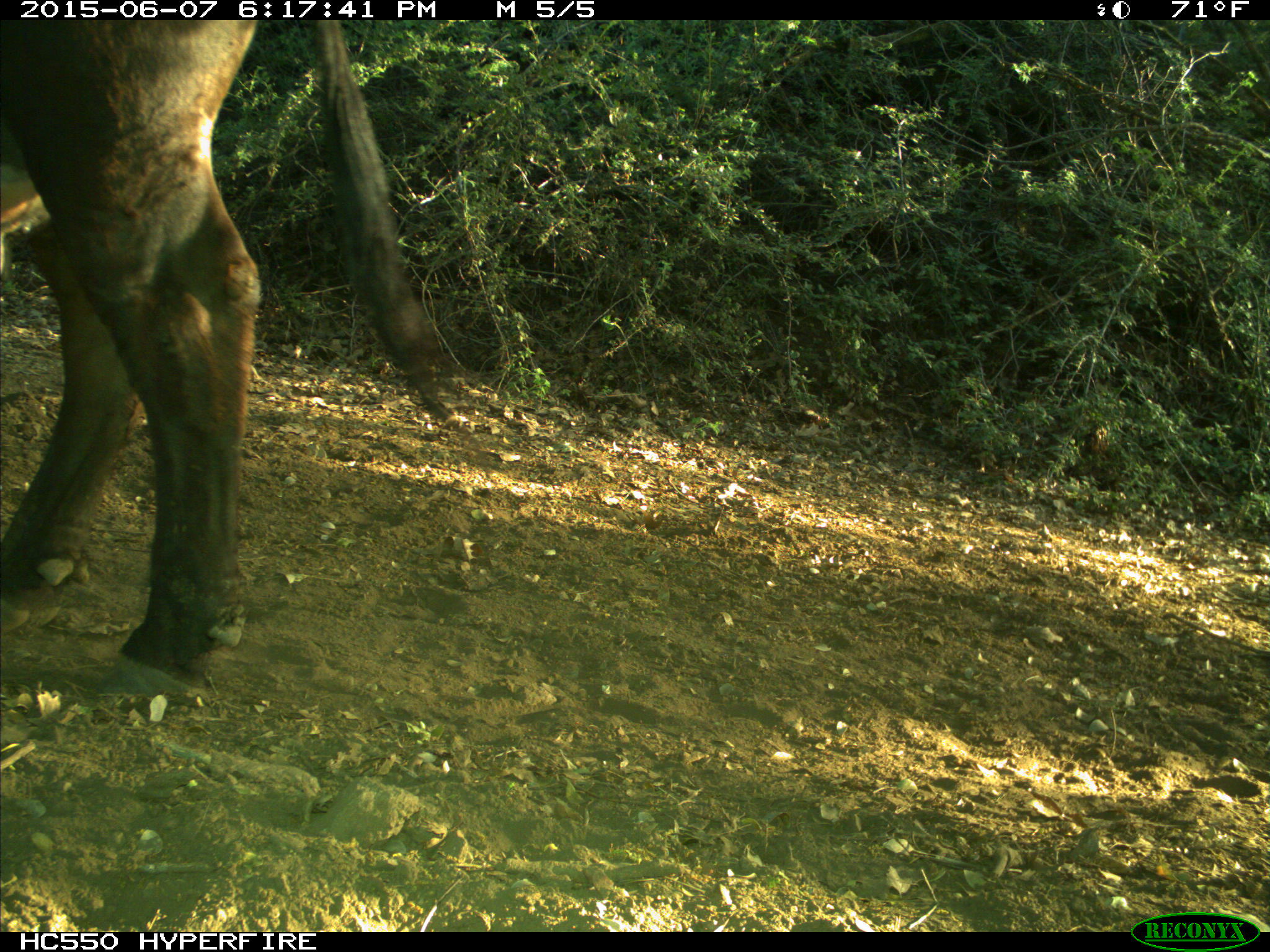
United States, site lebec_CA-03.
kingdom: Animalia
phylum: Chordata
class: Mammalia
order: Artiodactyla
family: Bovidae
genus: Bos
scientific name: Bos taurus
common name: domestic cow